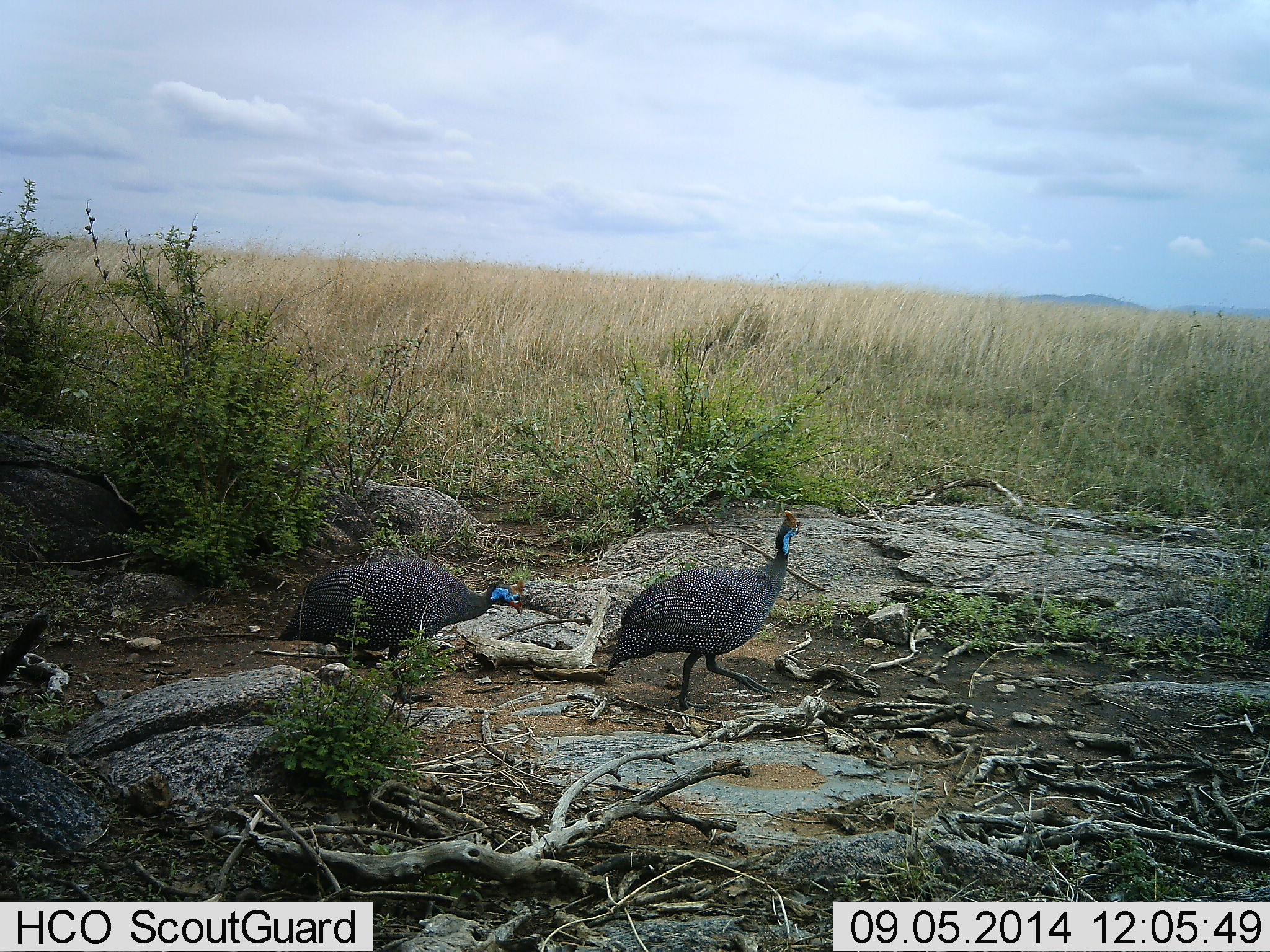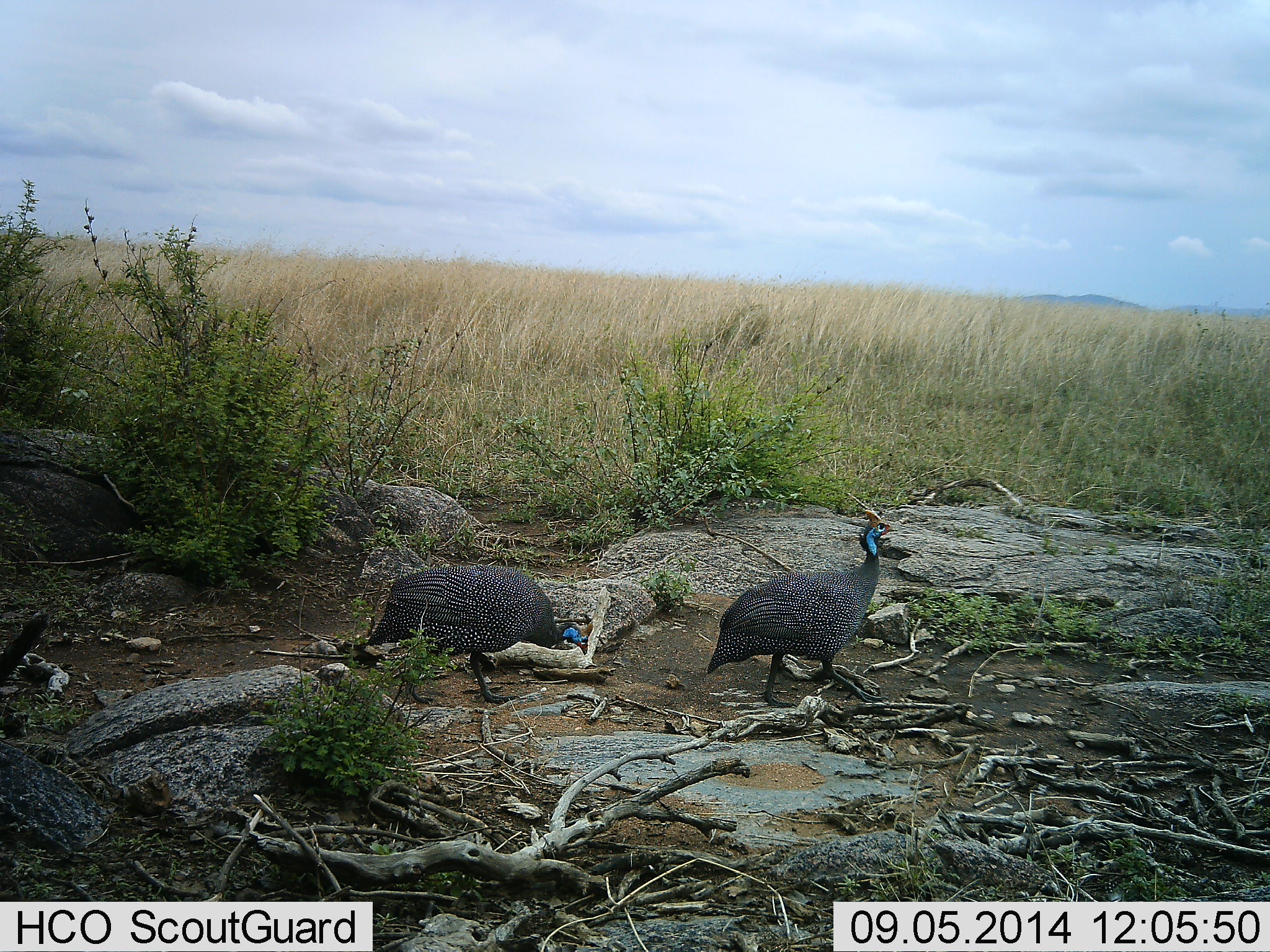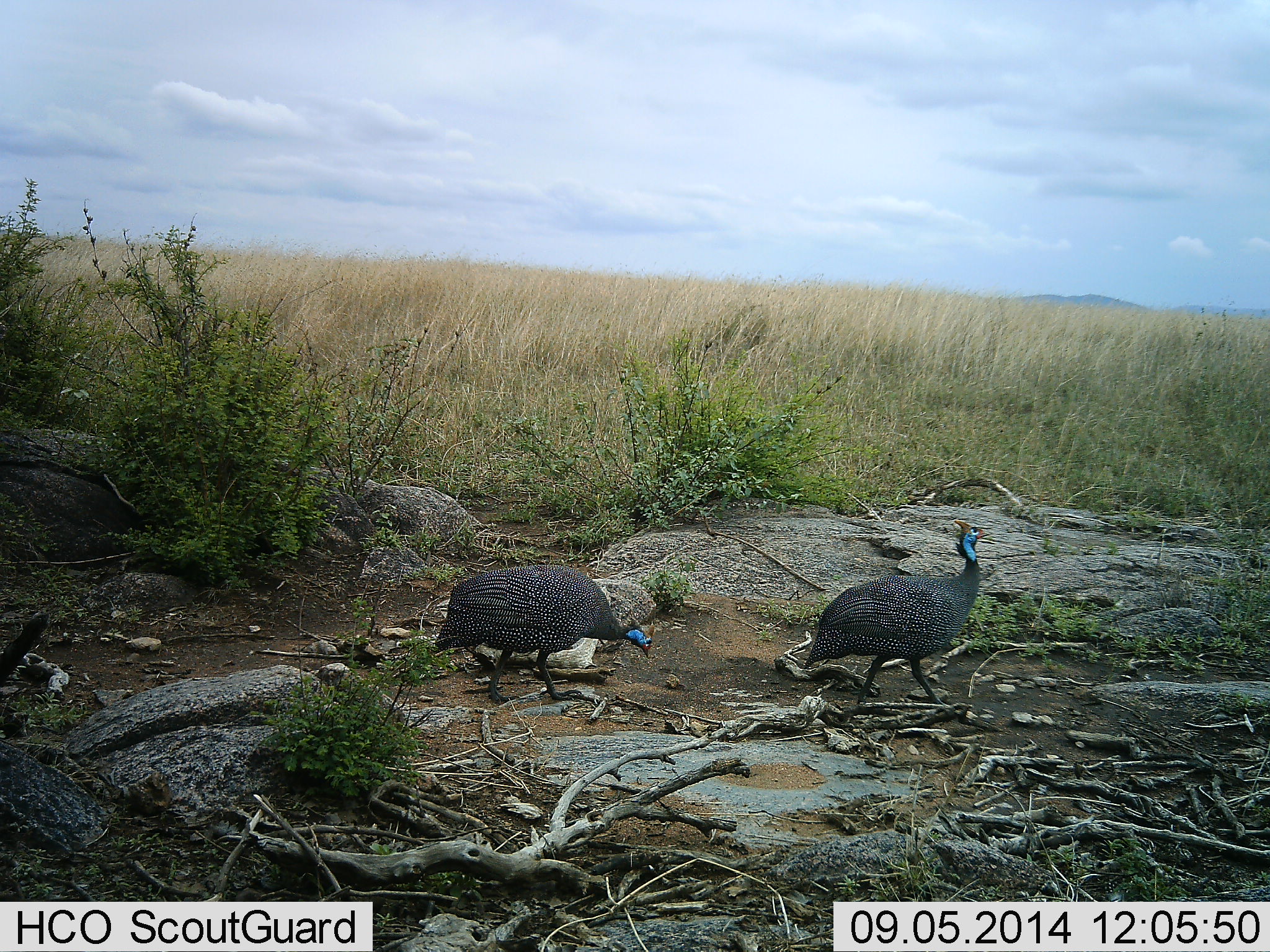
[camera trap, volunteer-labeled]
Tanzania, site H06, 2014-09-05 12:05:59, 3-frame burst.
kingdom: Animalia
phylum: Chordata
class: Aves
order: Galliformes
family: Numididae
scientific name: Numididae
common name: guinea fowl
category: guineafowl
Guineafowl (guinea fowl) (Numididae), count 2. Behavior (volunteer vote fractions): standing 0%, resting 0%, moving 100%, interacting 0%. Young present (vote fraction): 0%. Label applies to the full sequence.